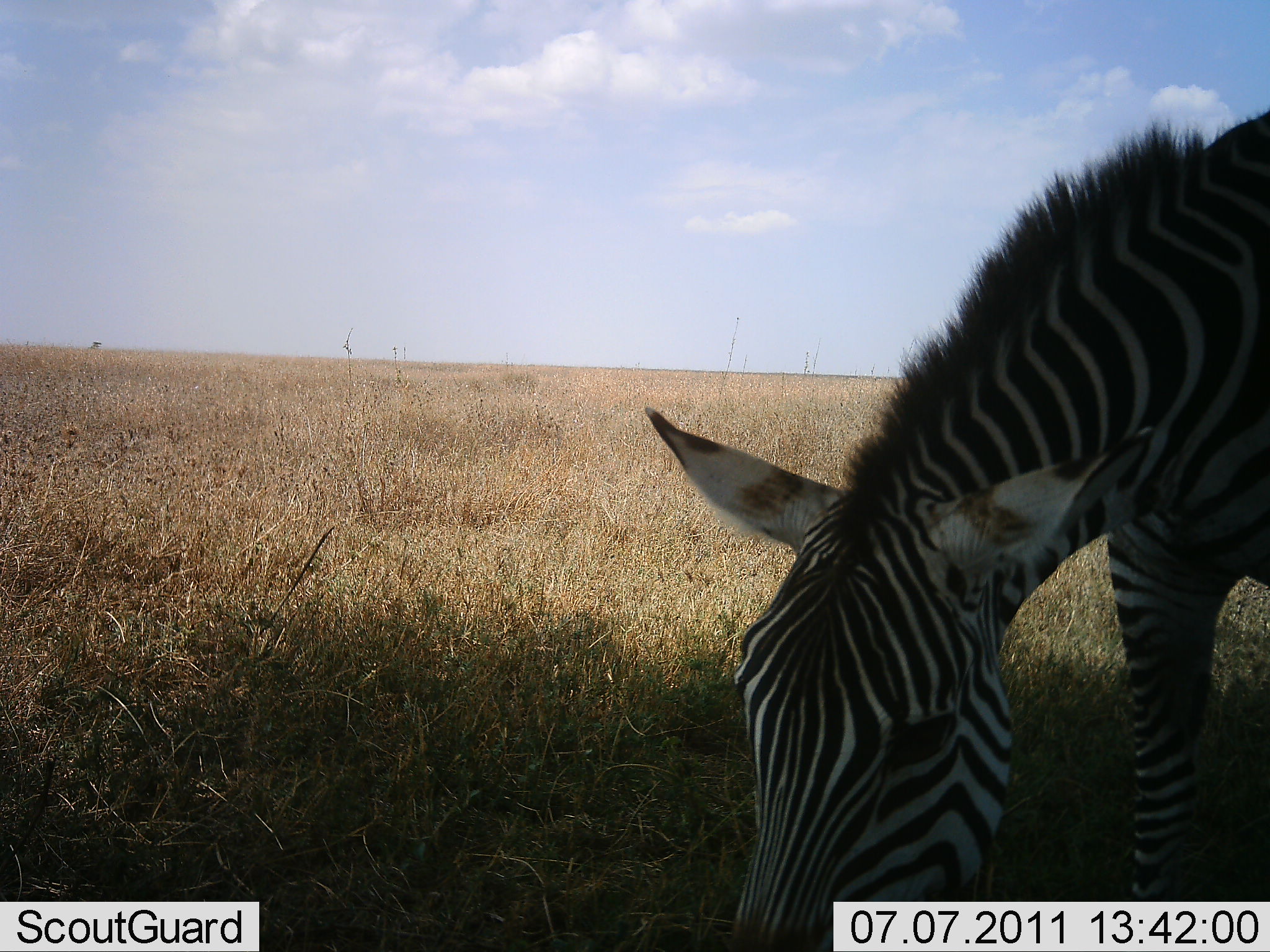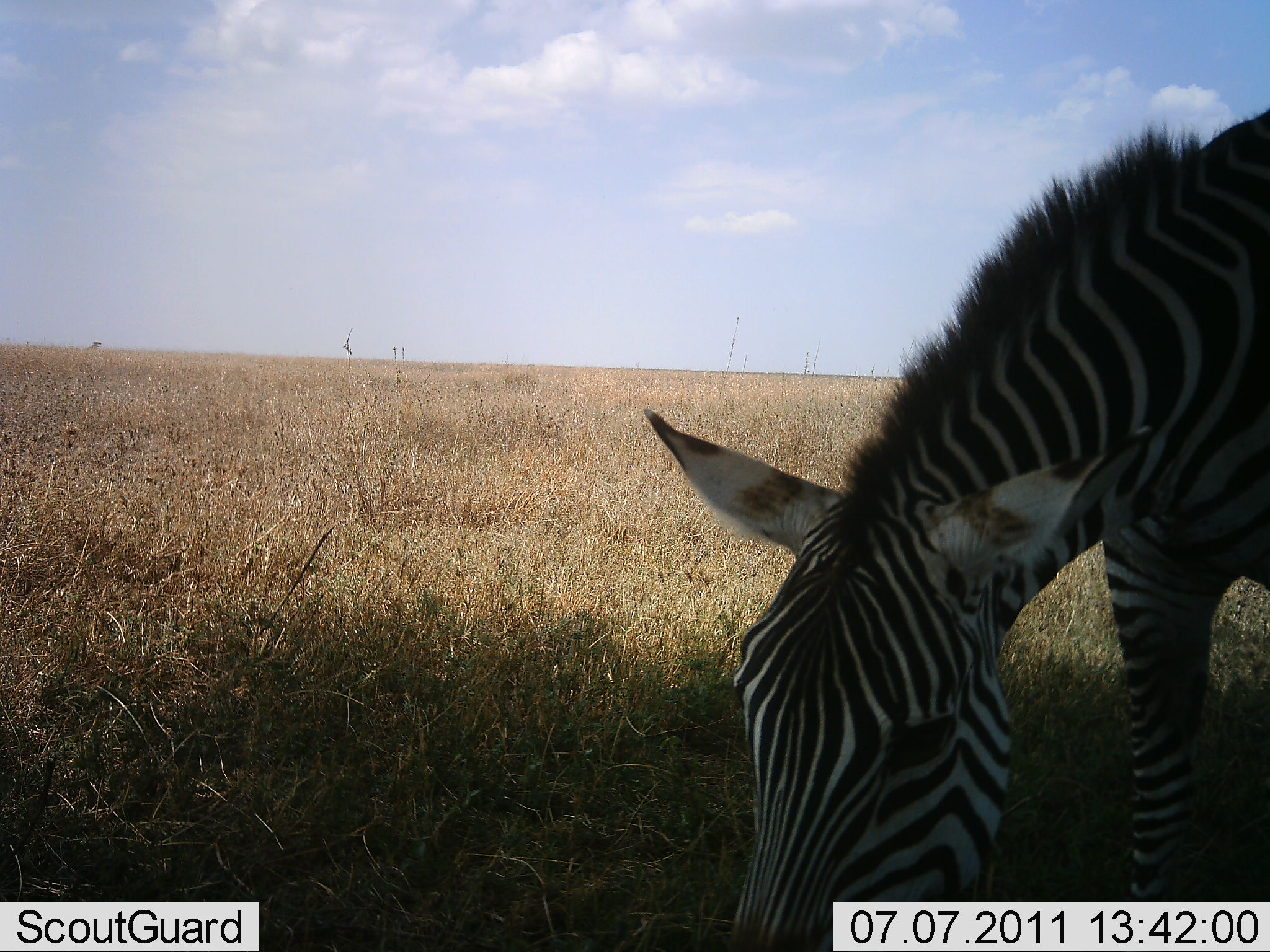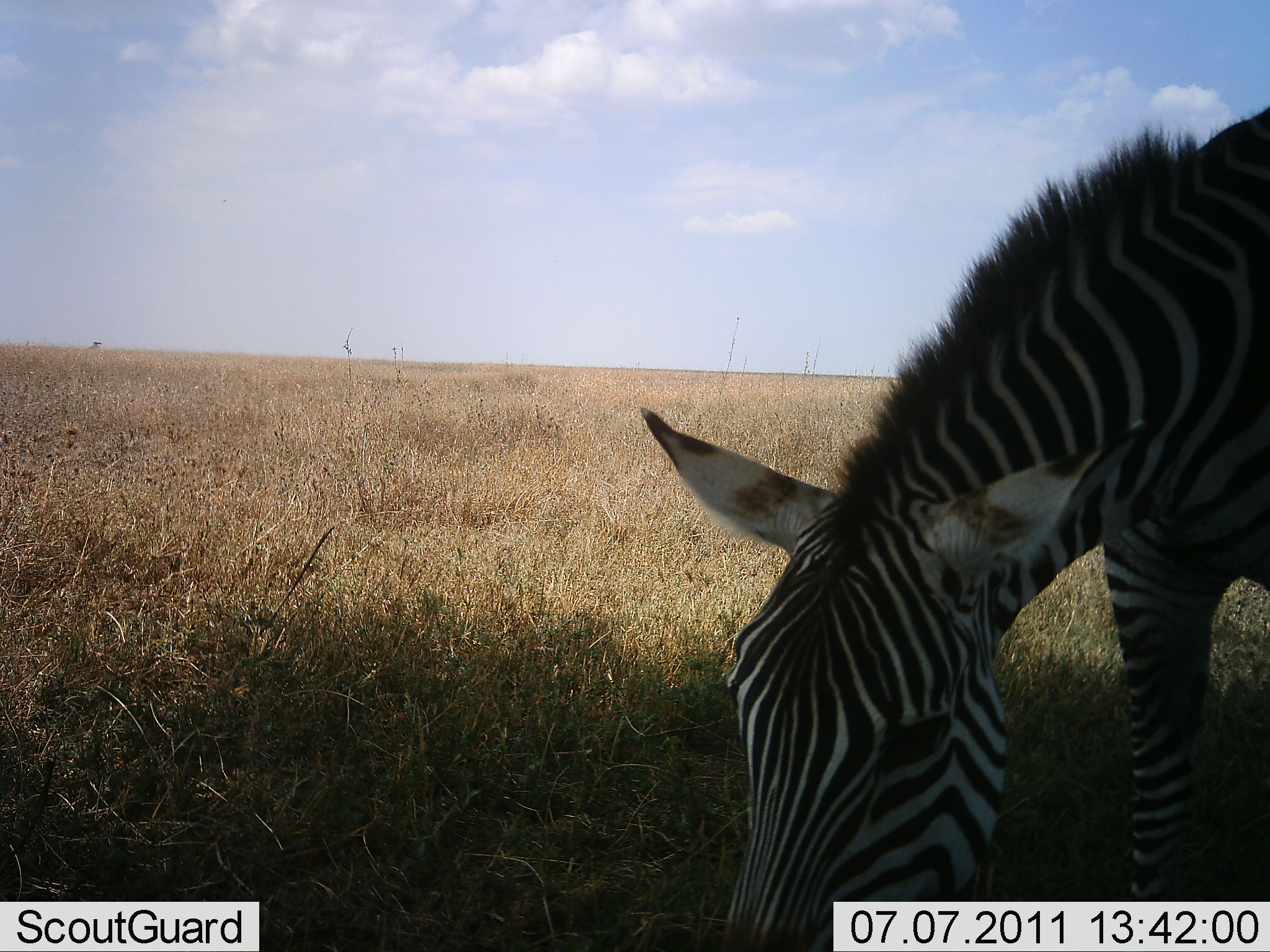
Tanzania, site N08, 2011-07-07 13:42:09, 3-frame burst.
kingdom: Animalia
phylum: Chordata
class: Mammalia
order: Perissodactyla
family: Equidae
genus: Equus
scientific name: Equus quagga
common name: plains zebra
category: zebra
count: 1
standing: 33%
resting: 0%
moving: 0%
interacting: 0%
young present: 0%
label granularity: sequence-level